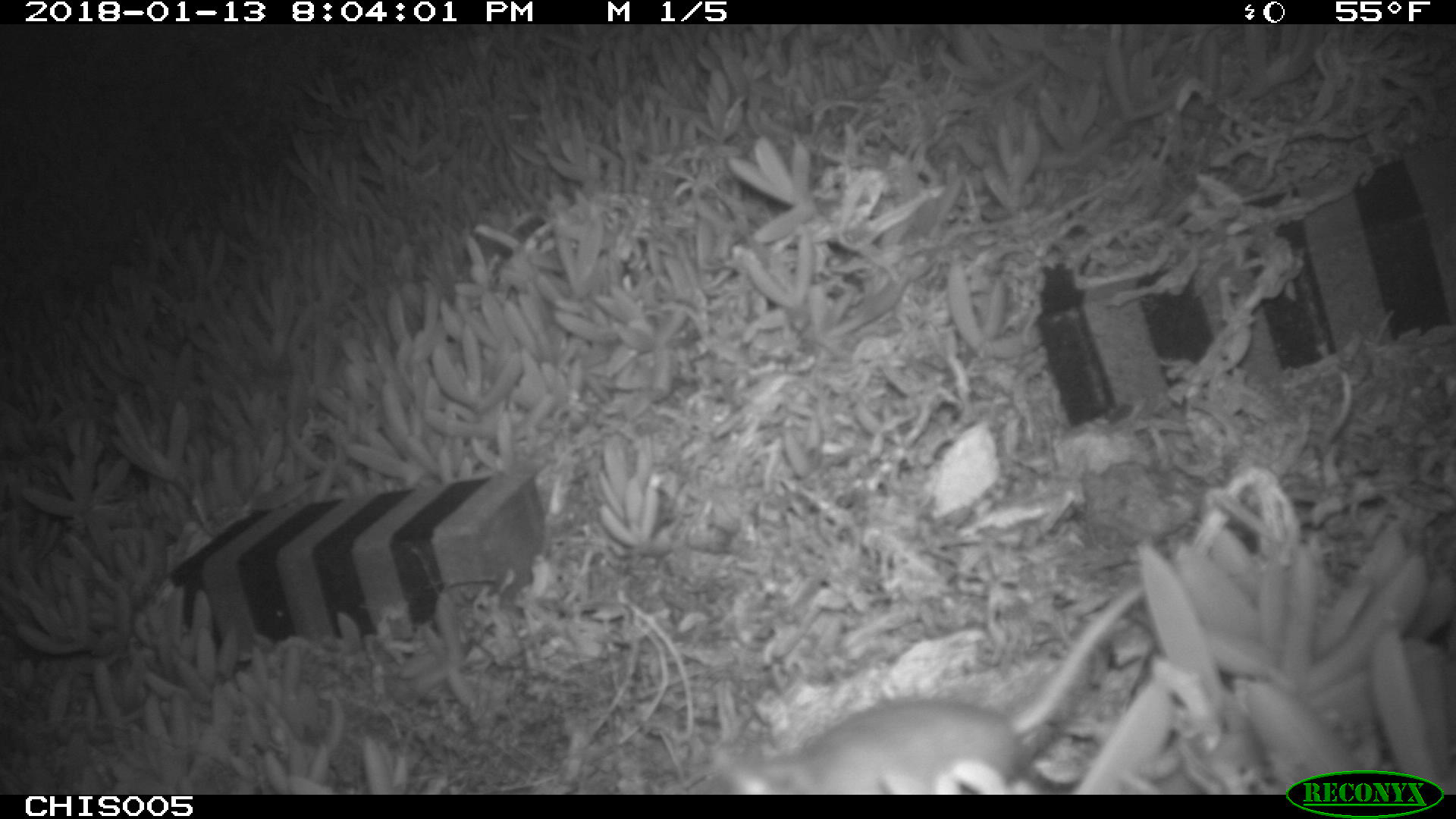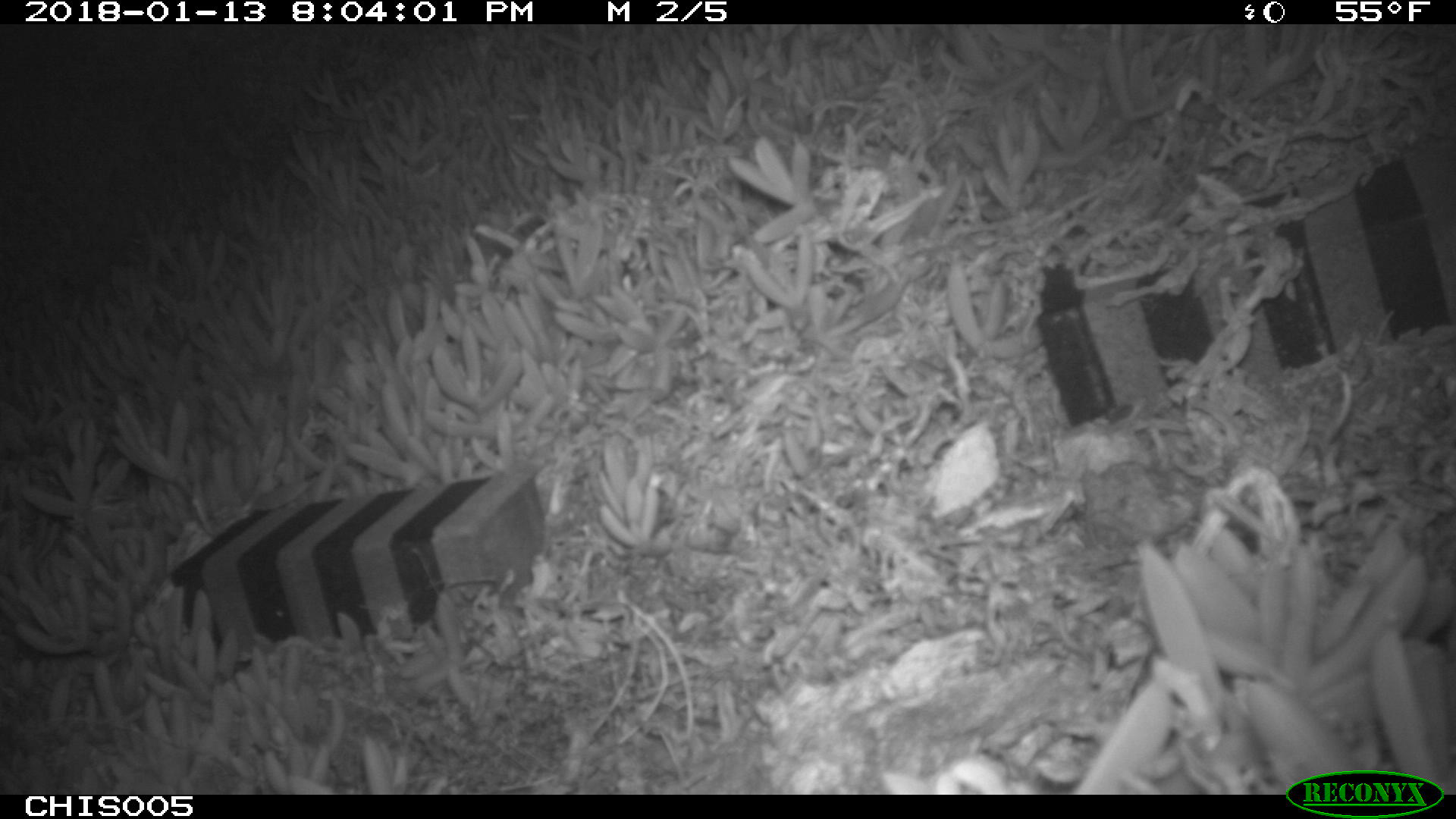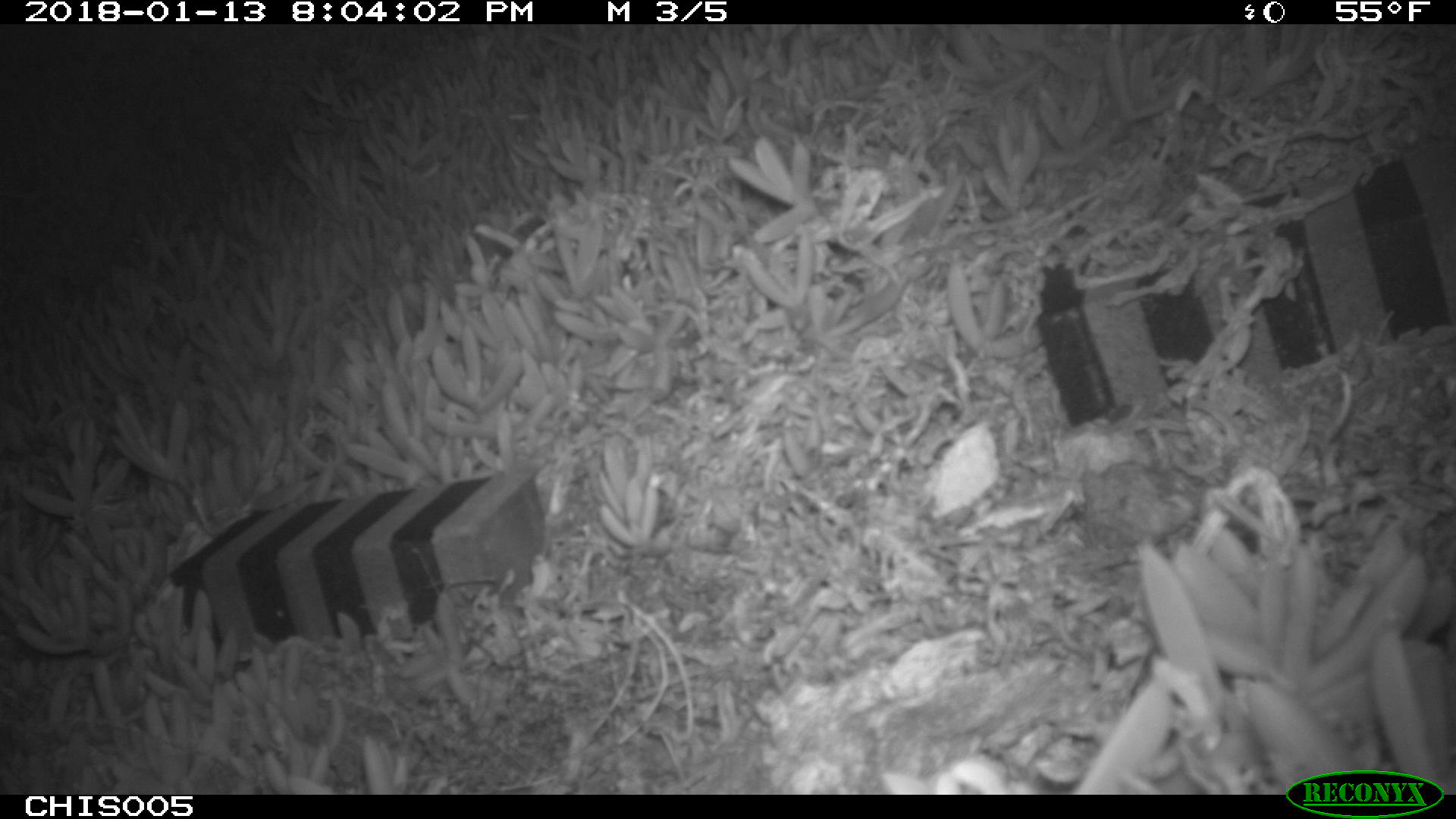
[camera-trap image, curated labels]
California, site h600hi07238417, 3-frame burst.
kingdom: Animalia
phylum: Chordata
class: Mammalia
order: Rodentia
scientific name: Rodentia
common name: rodent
Rodent (Rodentia).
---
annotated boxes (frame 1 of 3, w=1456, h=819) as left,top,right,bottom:
rodent: 711,582,1146,795